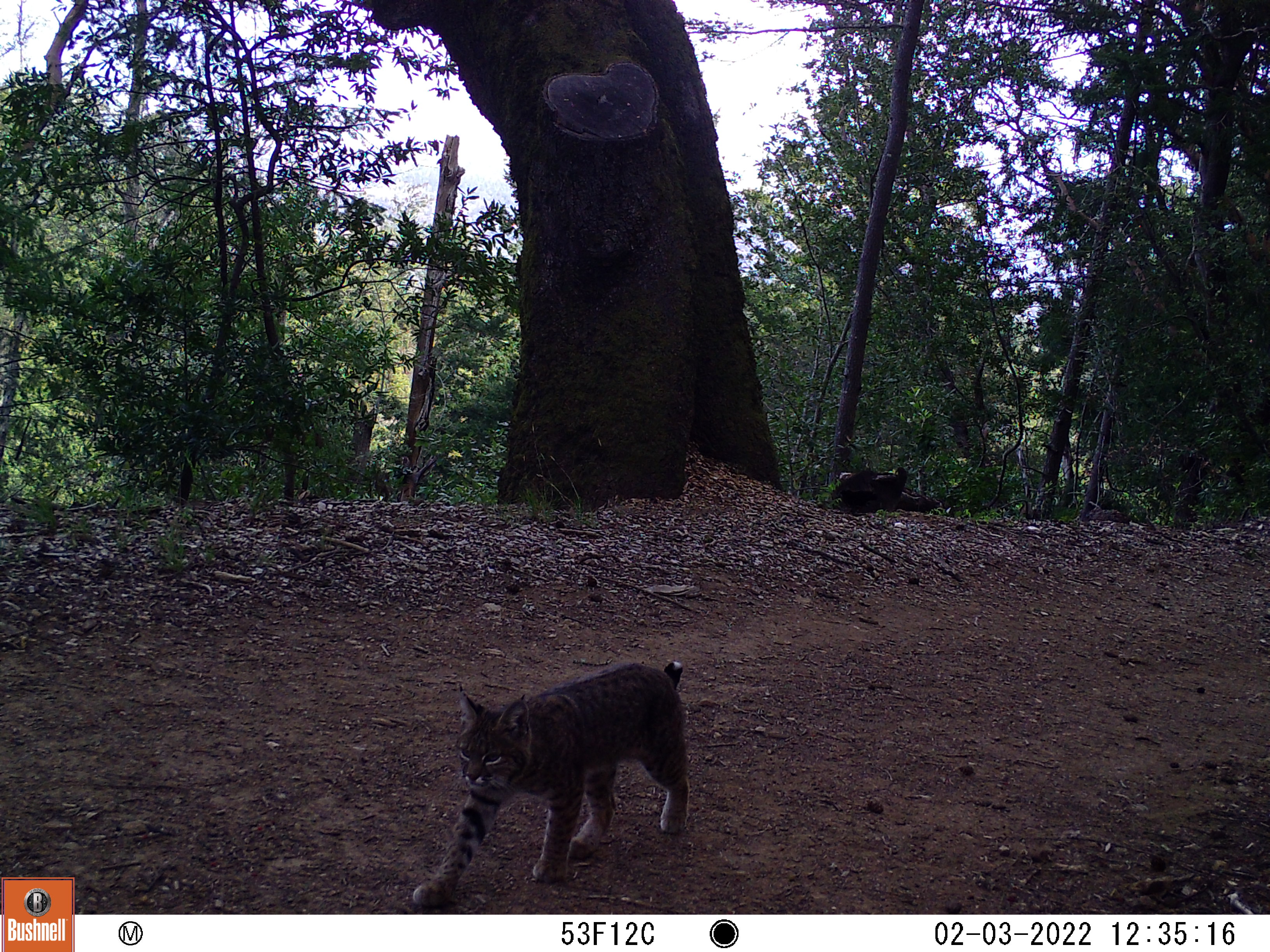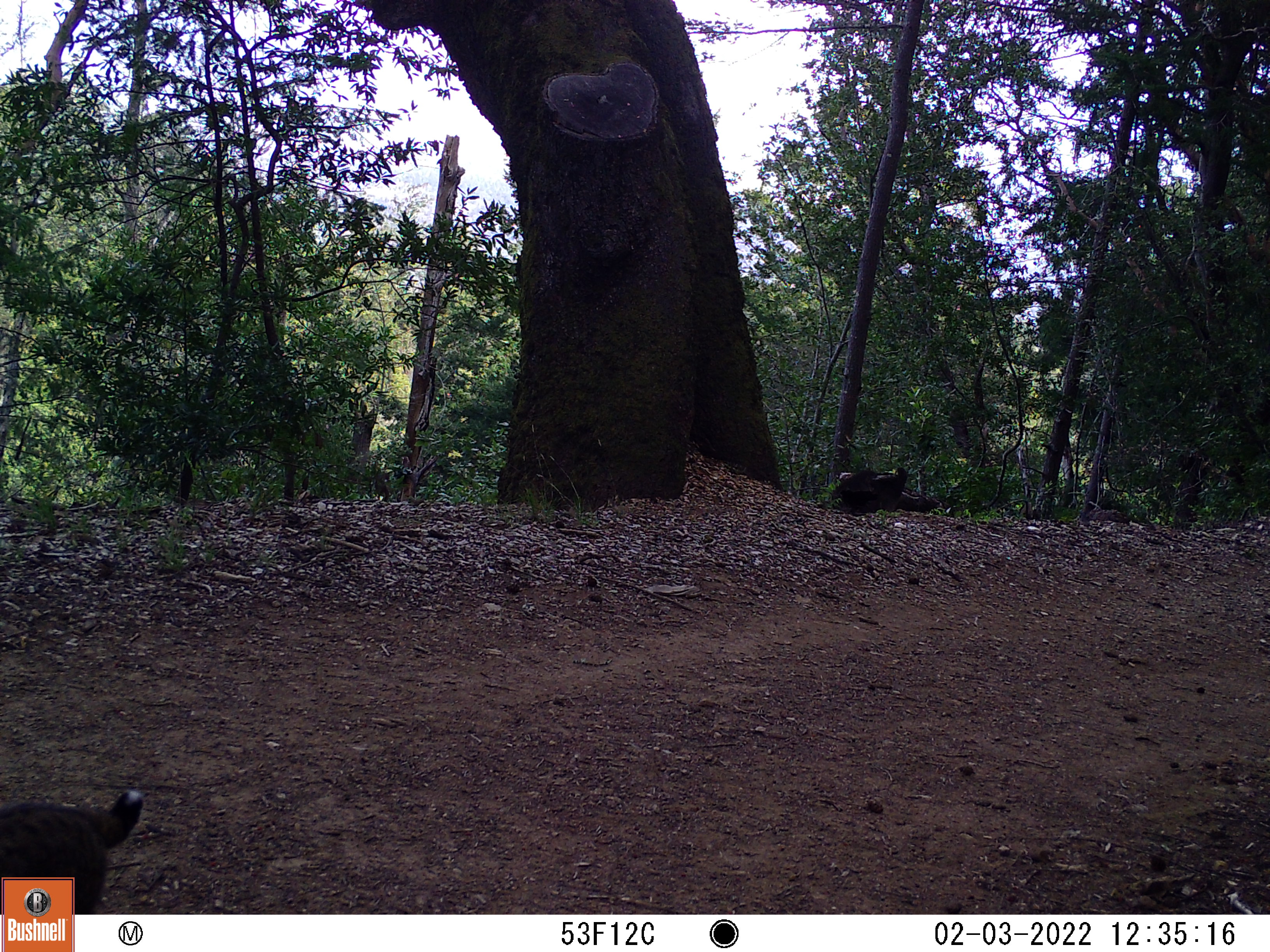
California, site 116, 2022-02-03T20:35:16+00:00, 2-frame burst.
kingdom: Animalia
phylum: Chordata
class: Mammalia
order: Carnivora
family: Felidae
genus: Lynx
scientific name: Lynx rufus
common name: bobcat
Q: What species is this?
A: Bobcat (Lynx rufus).